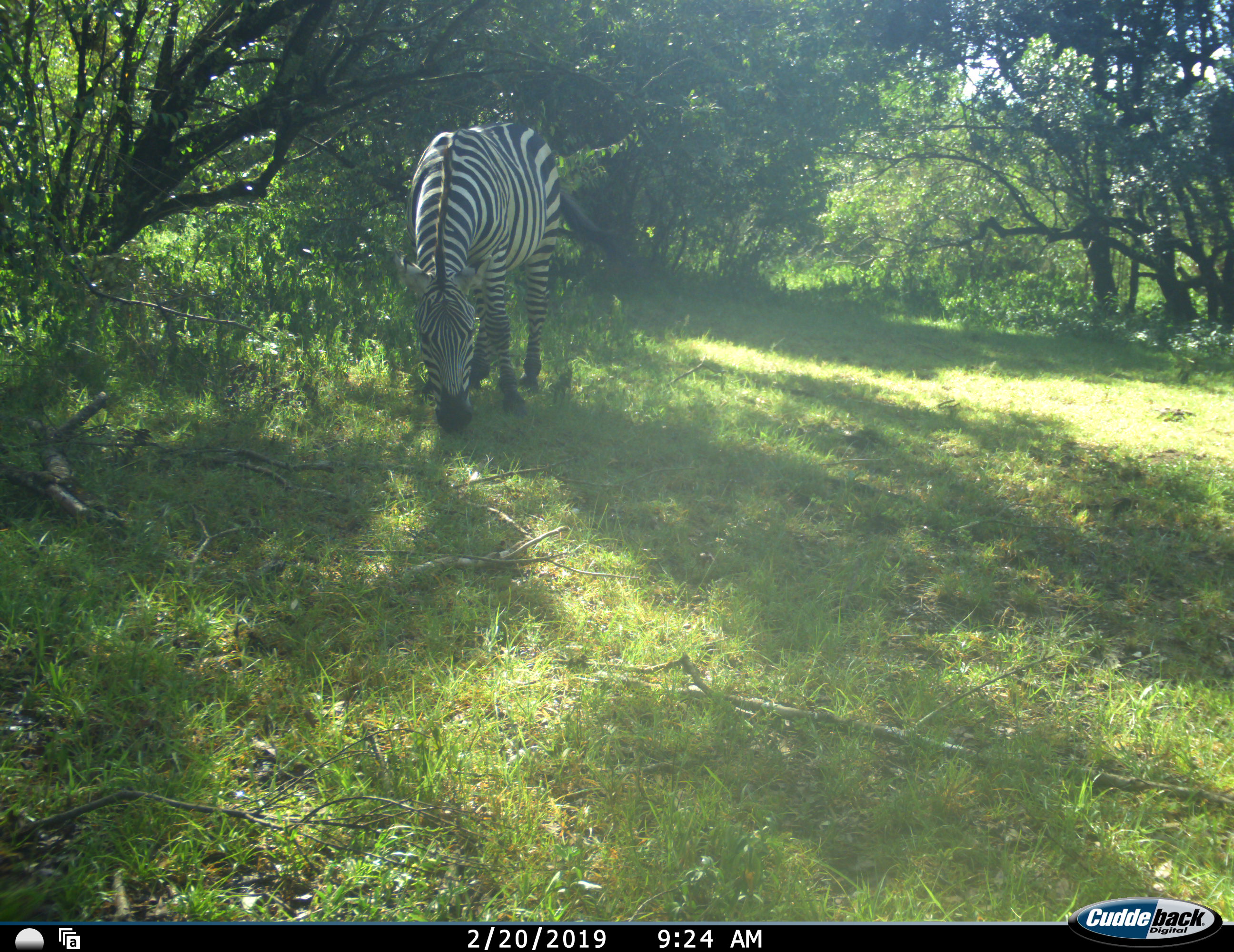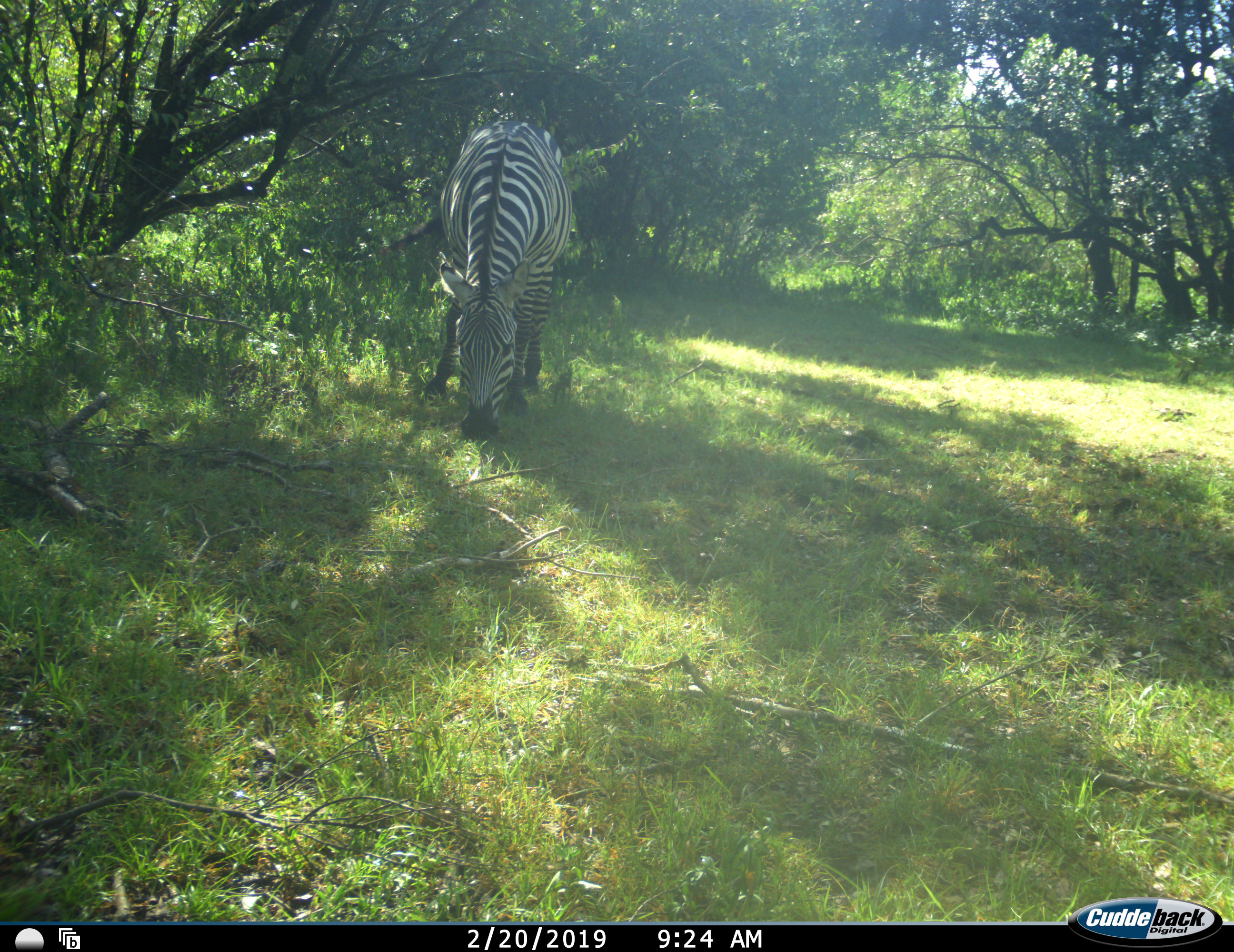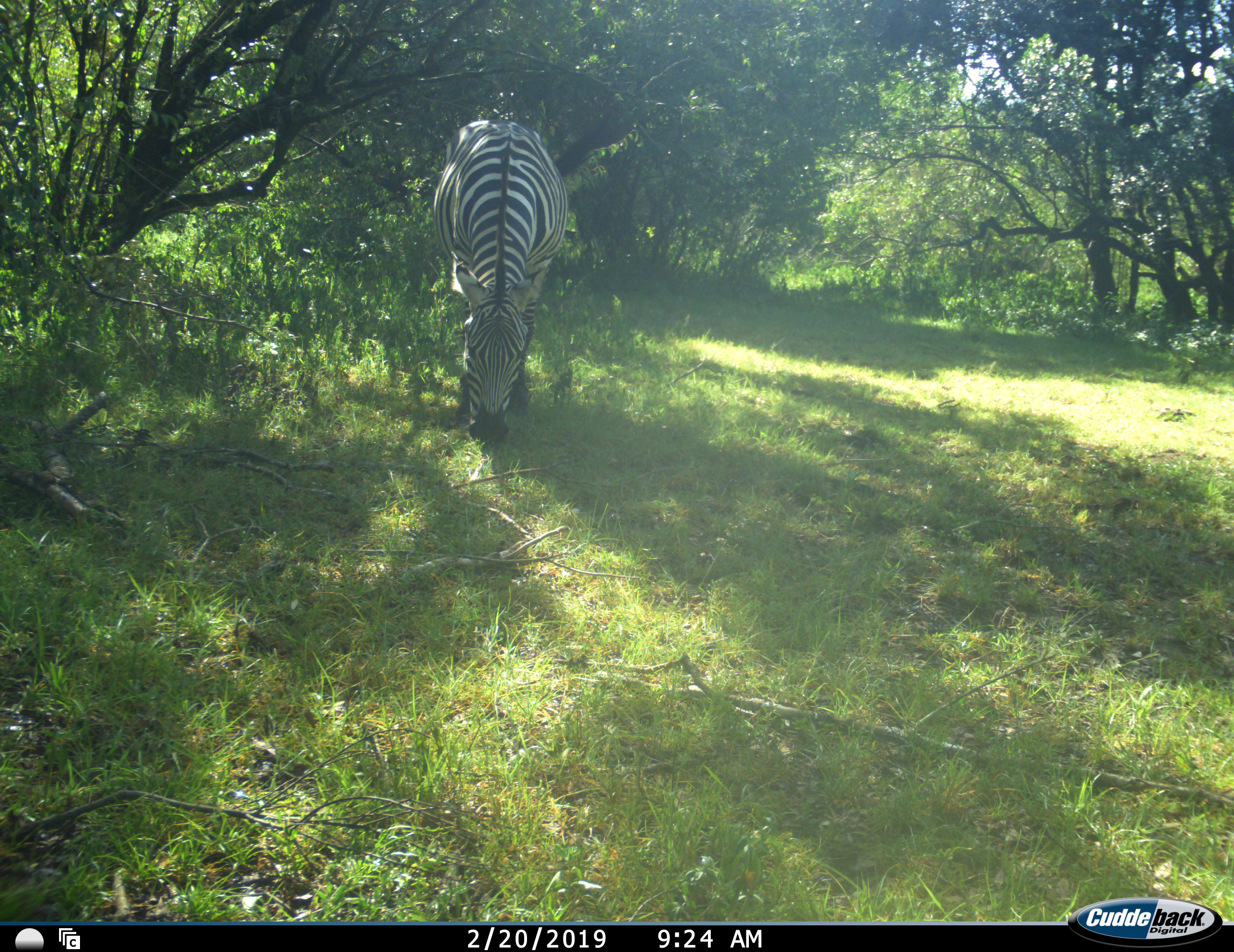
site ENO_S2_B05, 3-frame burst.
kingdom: Animalia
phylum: Chordata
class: Mammalia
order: Perissodactyla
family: Equidae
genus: Equus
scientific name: Equus quagga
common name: plains zebra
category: zebraplains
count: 1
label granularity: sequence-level